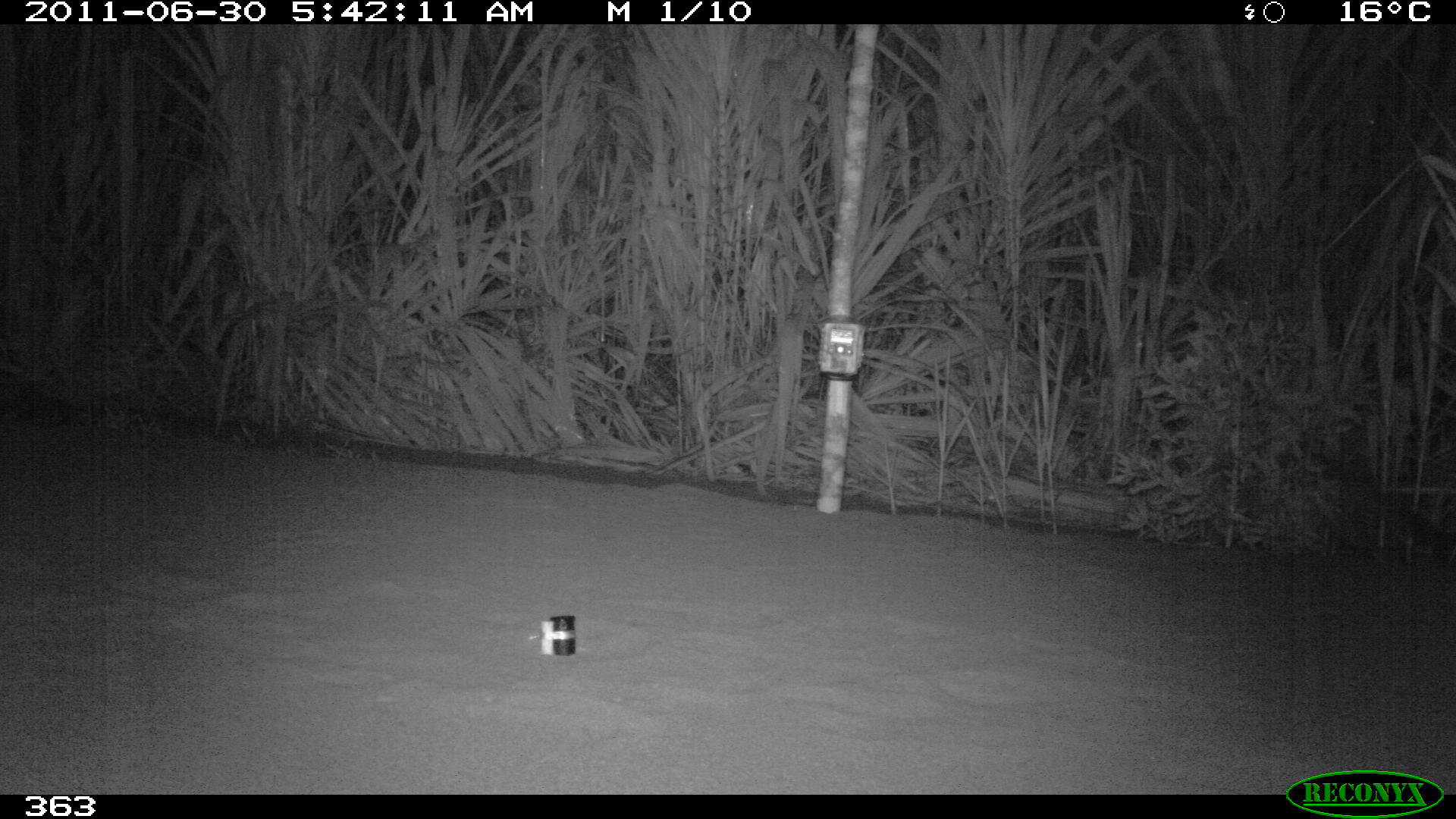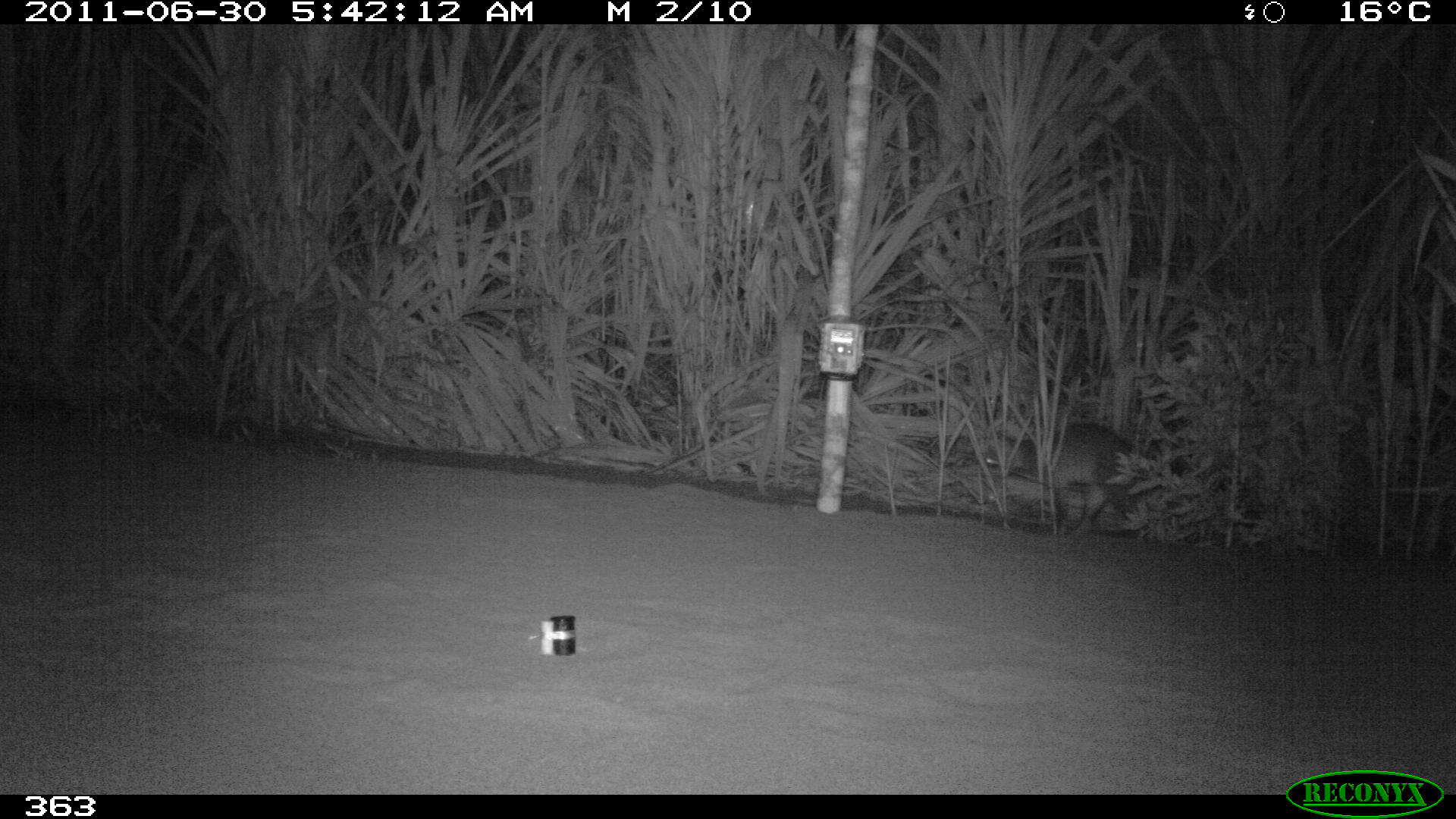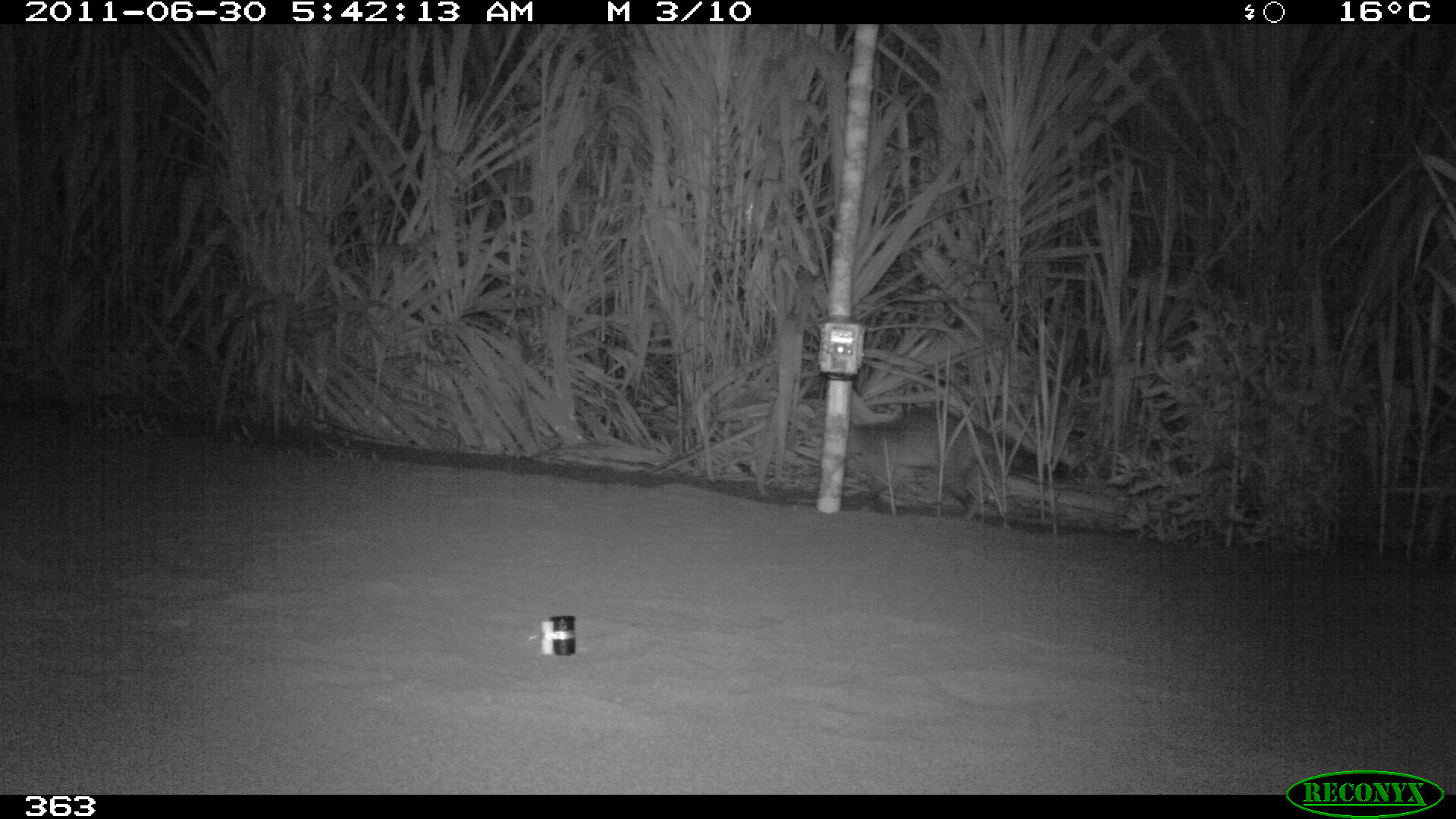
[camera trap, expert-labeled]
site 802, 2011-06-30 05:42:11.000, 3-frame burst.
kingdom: Animalia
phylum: Chordata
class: Mammalia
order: Carnivora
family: Procyonidae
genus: Procyon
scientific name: Procyon cancrivorus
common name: crab-eating raccoon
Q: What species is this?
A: Procyon cancrivorus (crab-eating raccoon).